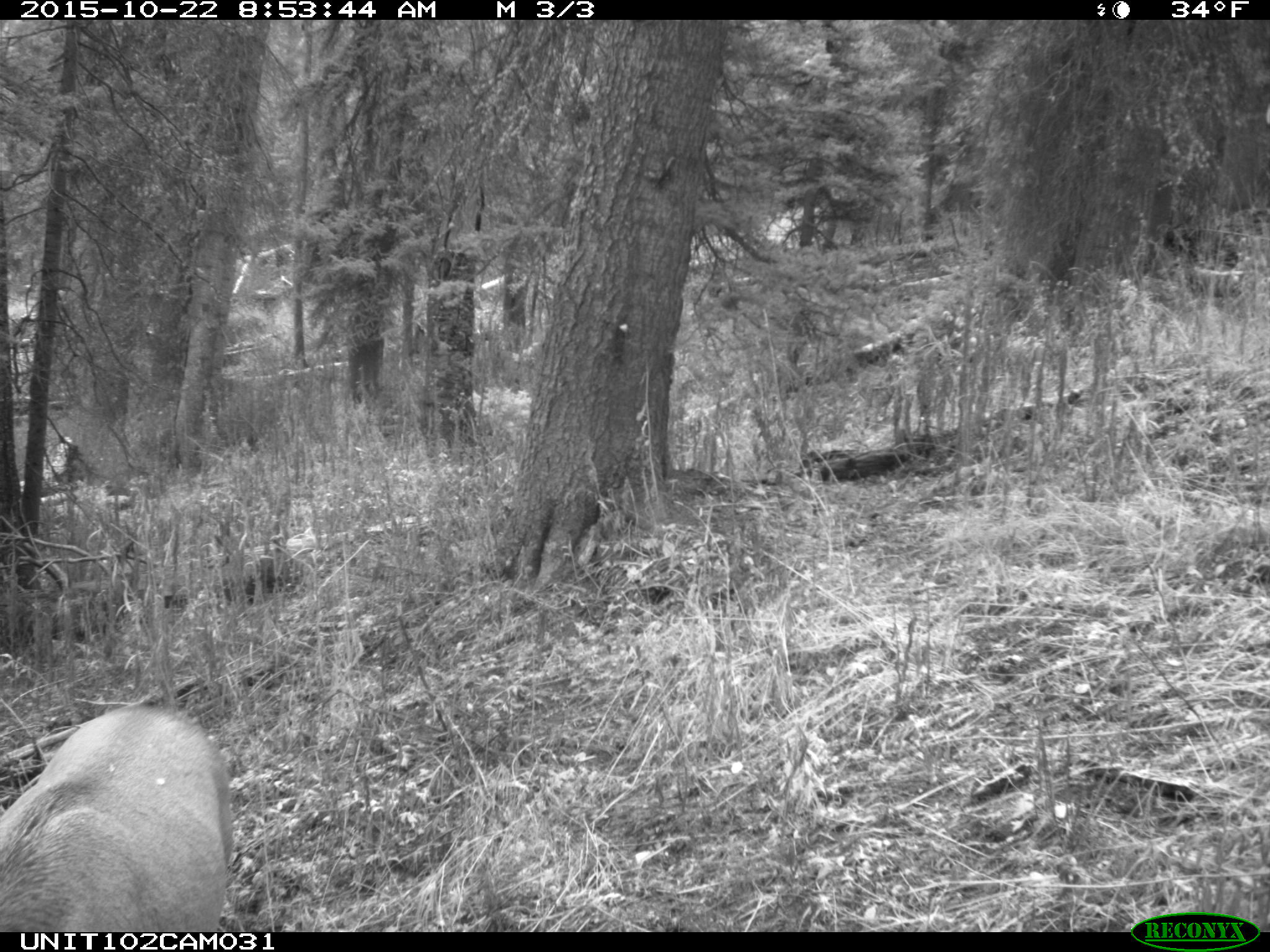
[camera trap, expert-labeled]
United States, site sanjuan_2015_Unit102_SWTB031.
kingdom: Animalia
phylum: Chordata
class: Mammalia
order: Artiodactyla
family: Cervidae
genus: Cervus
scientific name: Cervus elaphus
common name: red deer